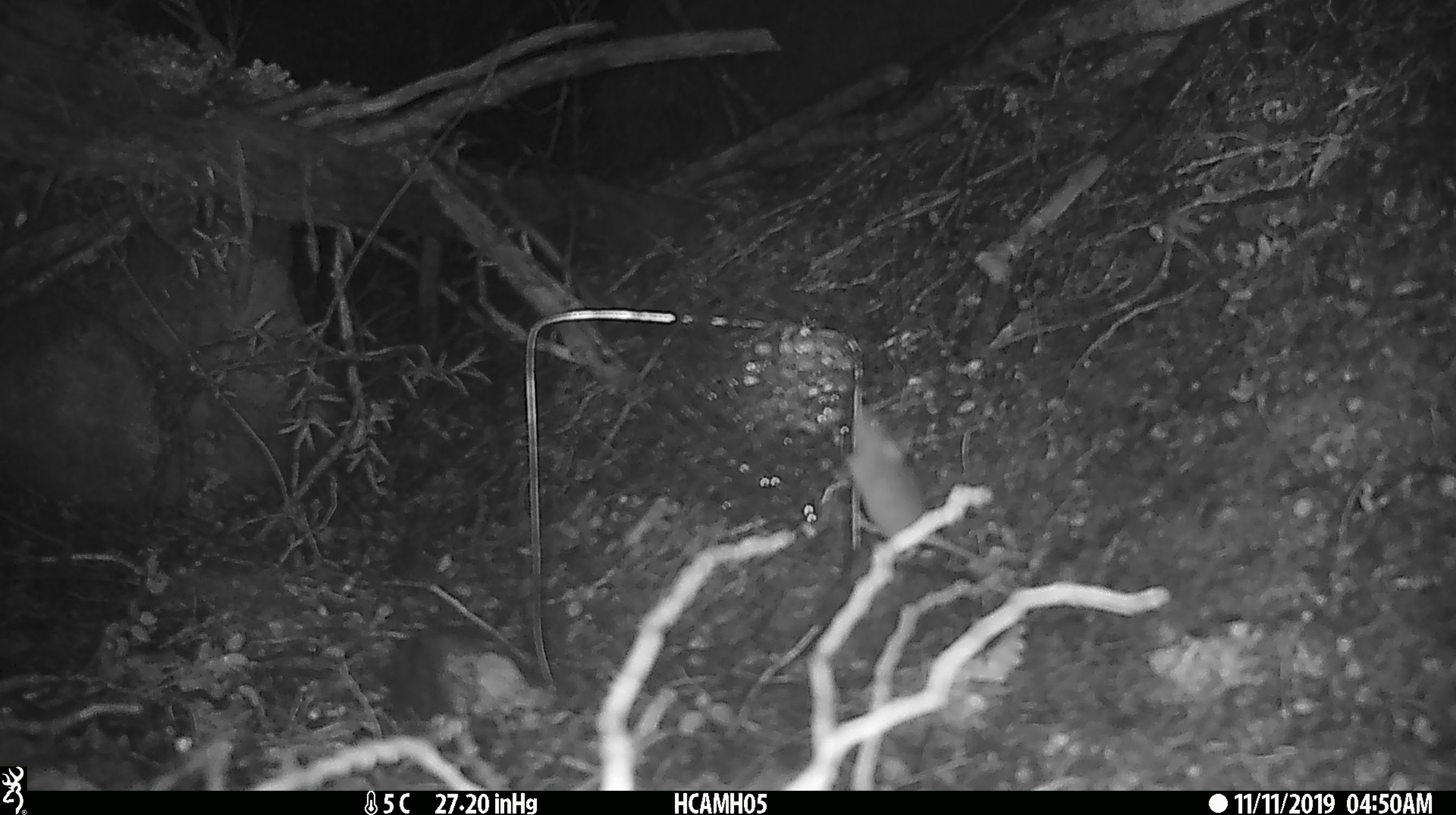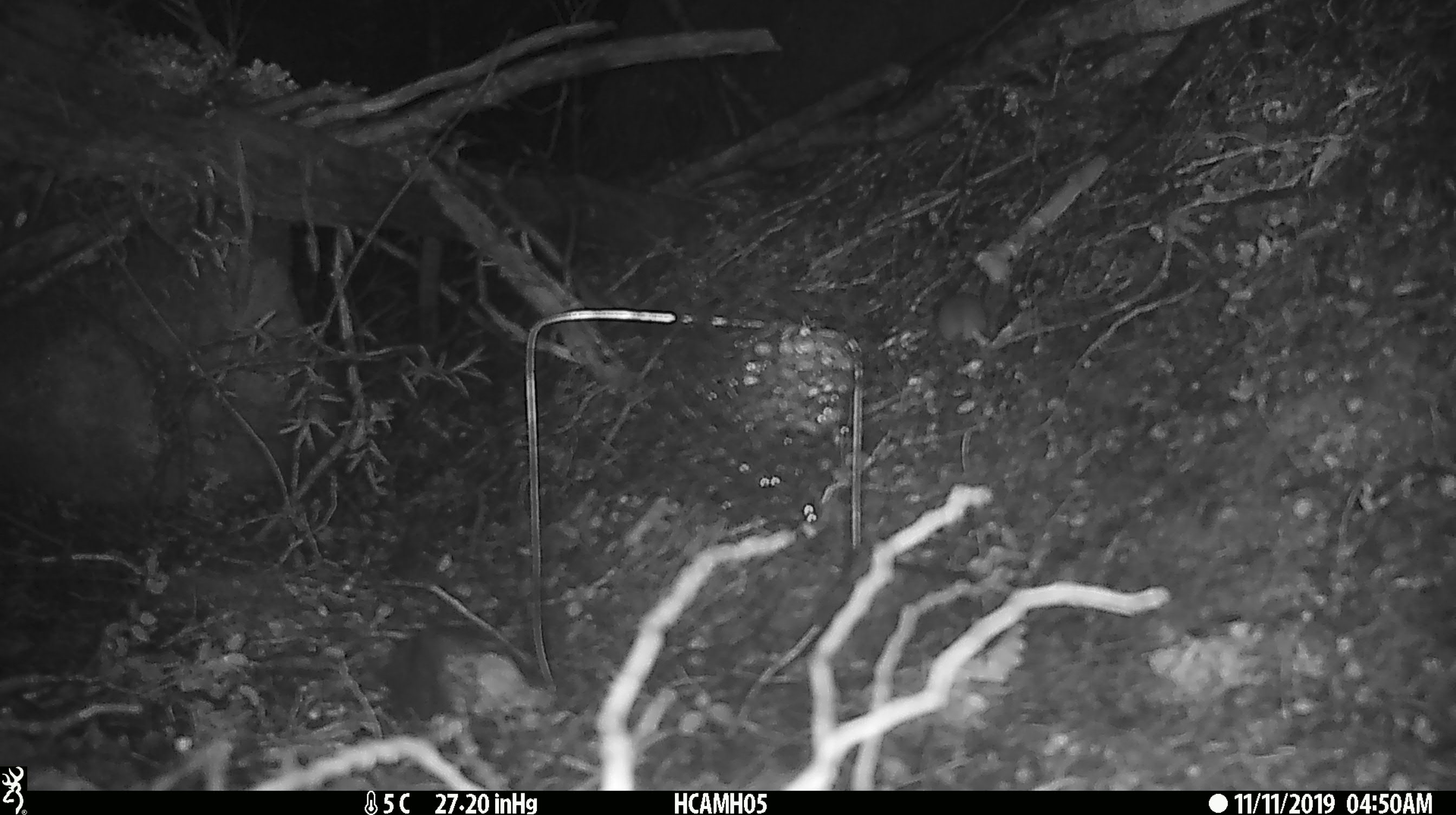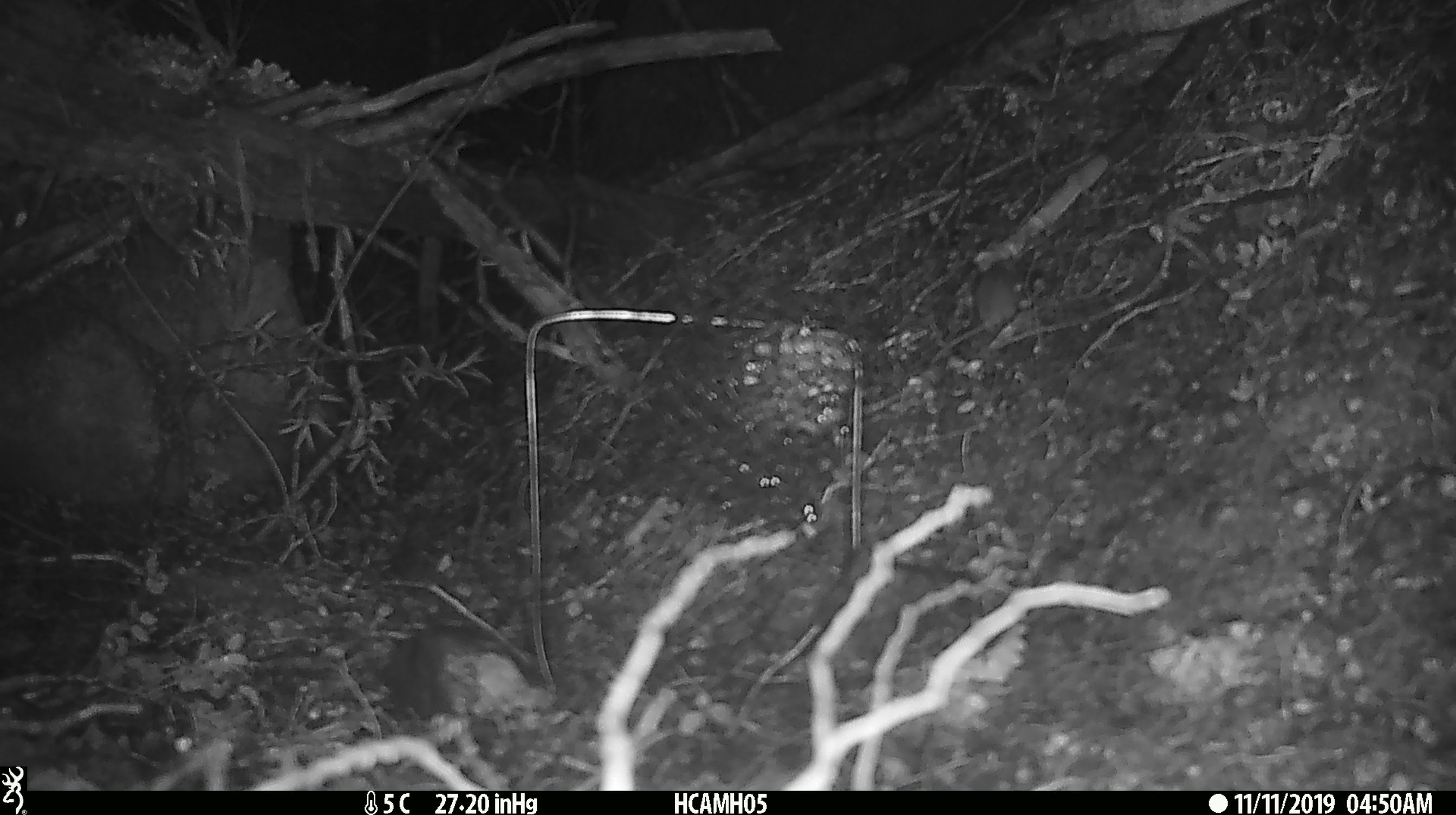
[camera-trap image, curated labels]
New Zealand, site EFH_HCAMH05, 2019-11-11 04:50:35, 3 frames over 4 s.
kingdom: Animalia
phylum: Chordata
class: Mammalia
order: Rodentia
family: Muridae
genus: Mus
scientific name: Mus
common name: mouse